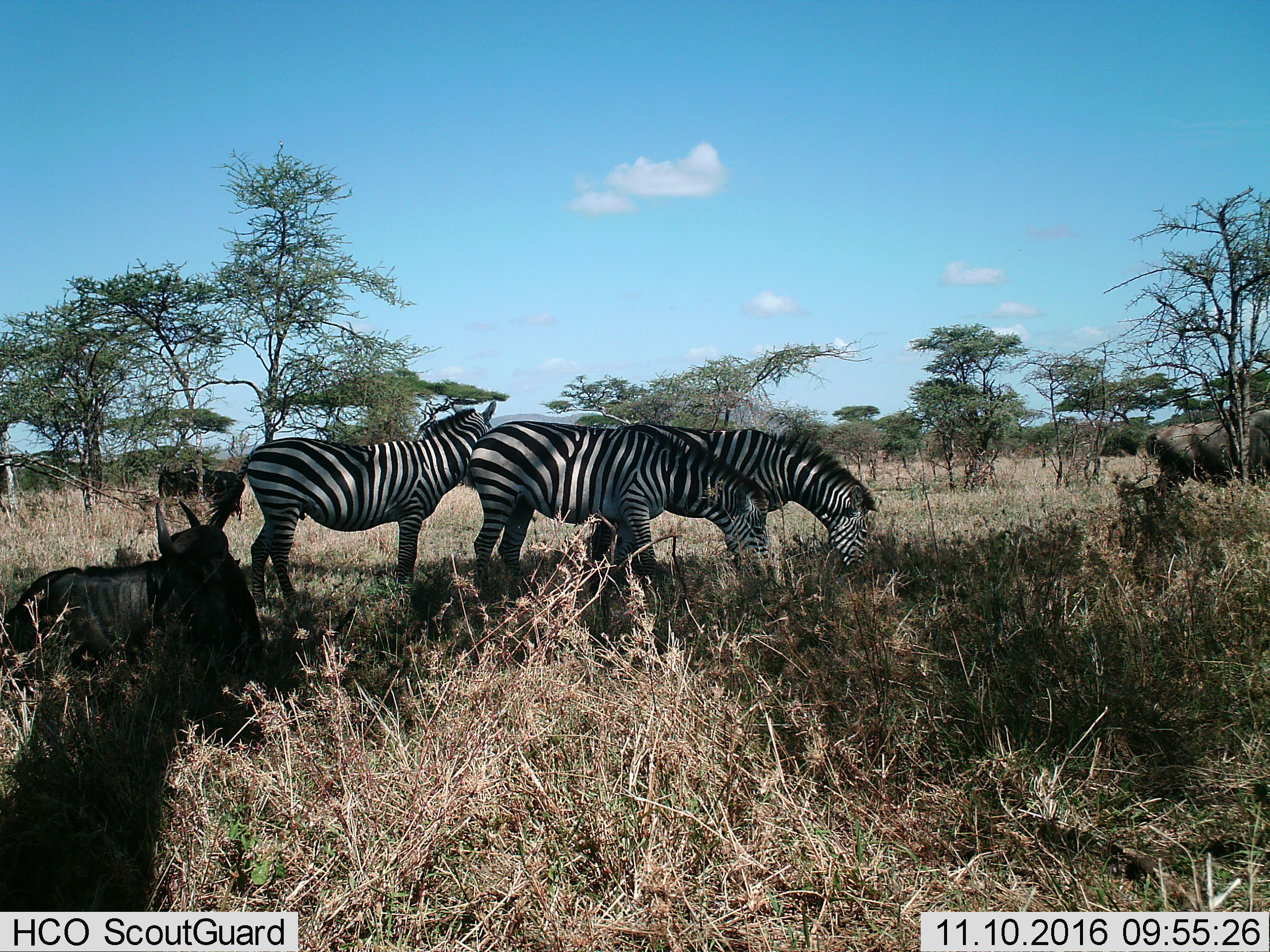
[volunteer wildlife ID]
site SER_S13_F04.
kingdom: Animalia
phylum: Chordata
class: Mammalia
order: Artiodactyla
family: Bovidae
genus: Connochaetes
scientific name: Connochaetes taurinus taurinus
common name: blue wildebeest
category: wildebeestblue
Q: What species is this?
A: Wildebeestblue (blue wildebeest) (Connochaetes taurinus taurinus).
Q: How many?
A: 3.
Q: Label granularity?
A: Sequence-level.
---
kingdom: Animalia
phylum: Chordata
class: Mammalia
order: Perissodactyla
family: Equidae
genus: Equus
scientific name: Equus quagga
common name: plains zebra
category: zebraplains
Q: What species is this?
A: Zebraplains (plains zebra) (Equus quagga).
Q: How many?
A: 3.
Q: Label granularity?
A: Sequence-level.